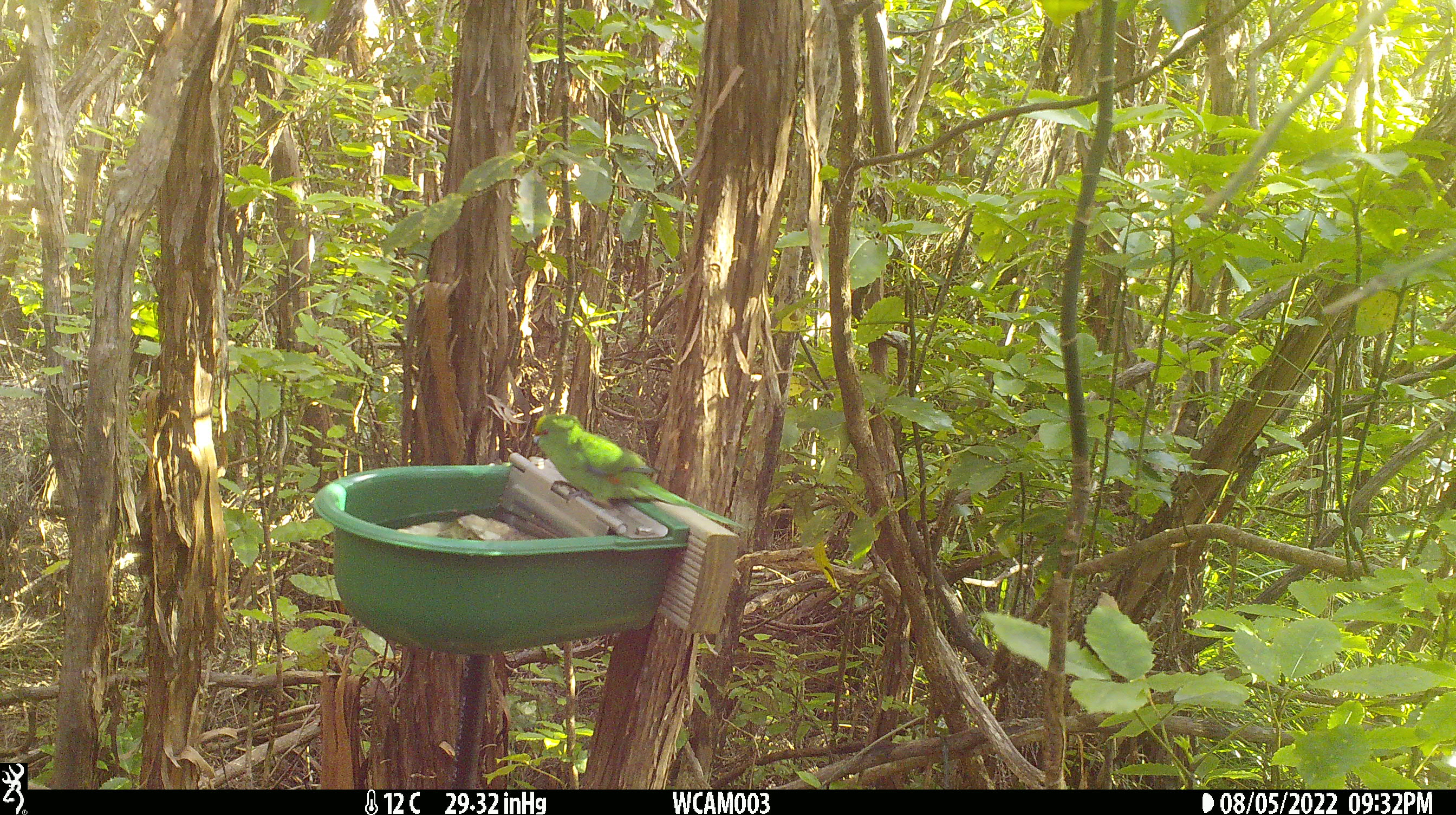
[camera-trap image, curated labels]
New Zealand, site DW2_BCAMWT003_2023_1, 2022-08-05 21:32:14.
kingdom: Animalia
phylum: Chordata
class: Aves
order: Psittaciformes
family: Psittaculidae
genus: Cyanoramphus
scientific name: Cyanoramphus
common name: parakeet